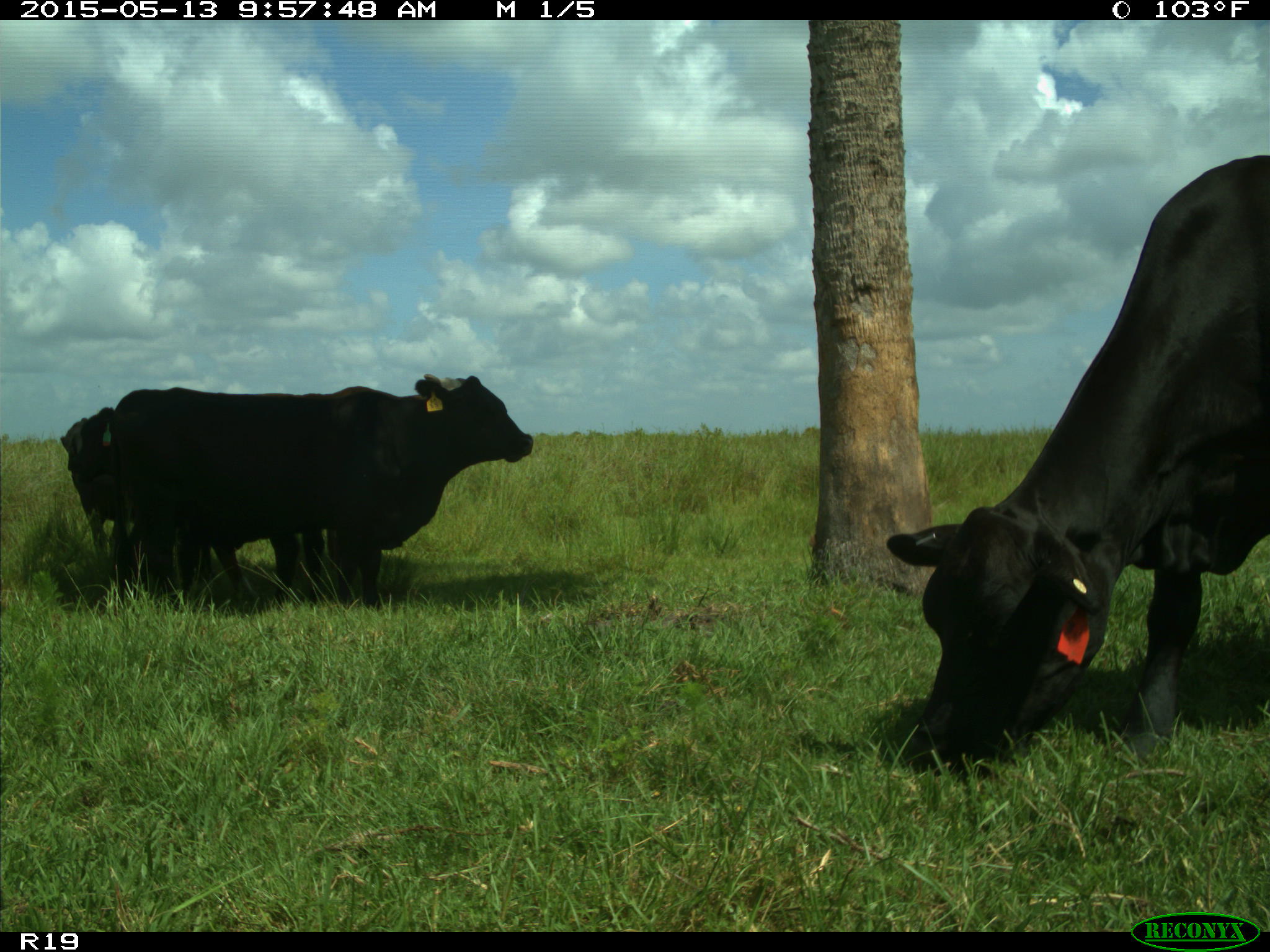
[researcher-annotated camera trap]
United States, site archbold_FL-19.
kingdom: Animalia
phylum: Chordata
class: Mammalia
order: Artiodactyla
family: Bovidae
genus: Bos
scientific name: Bos taurus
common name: domestic cow